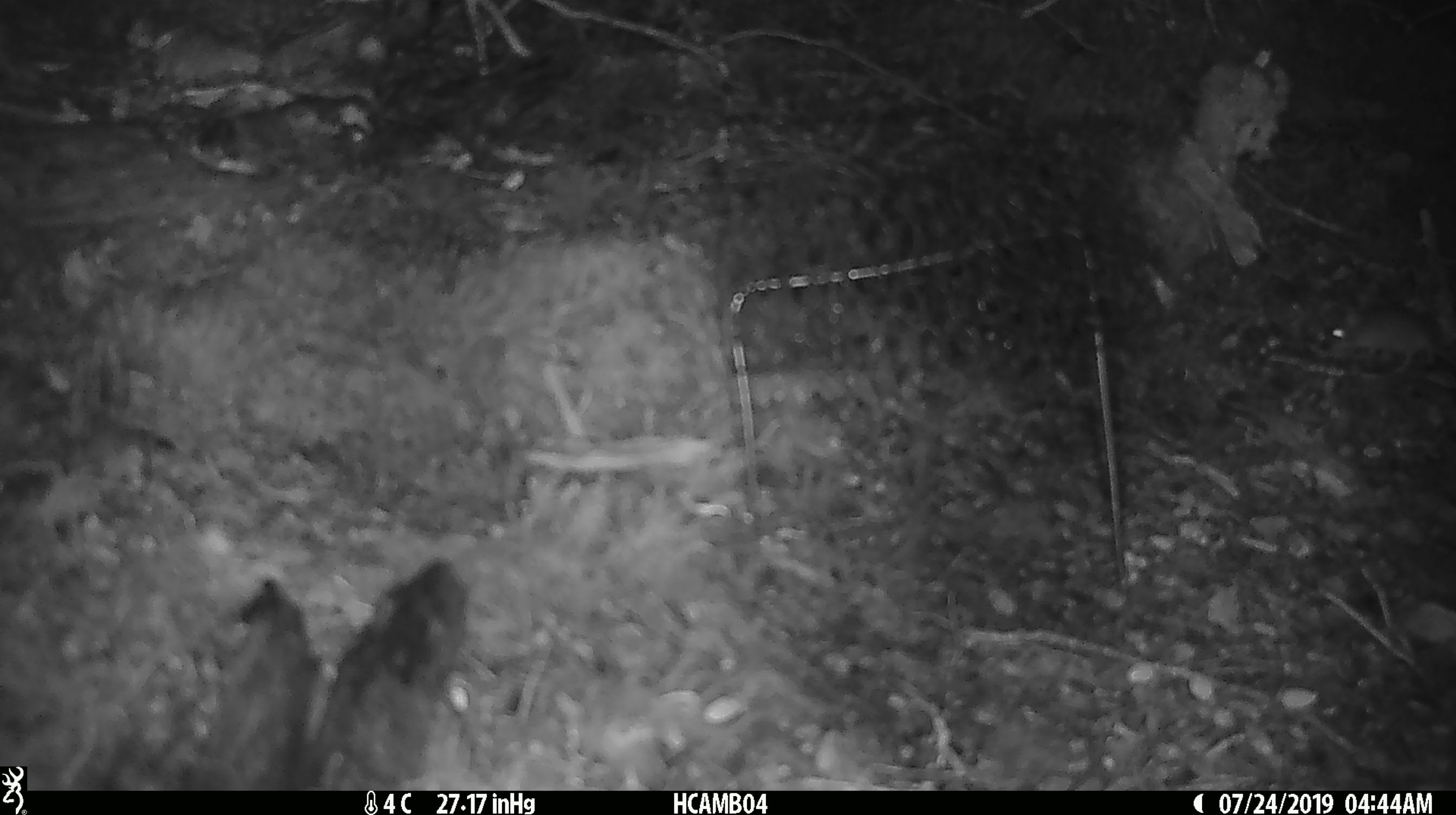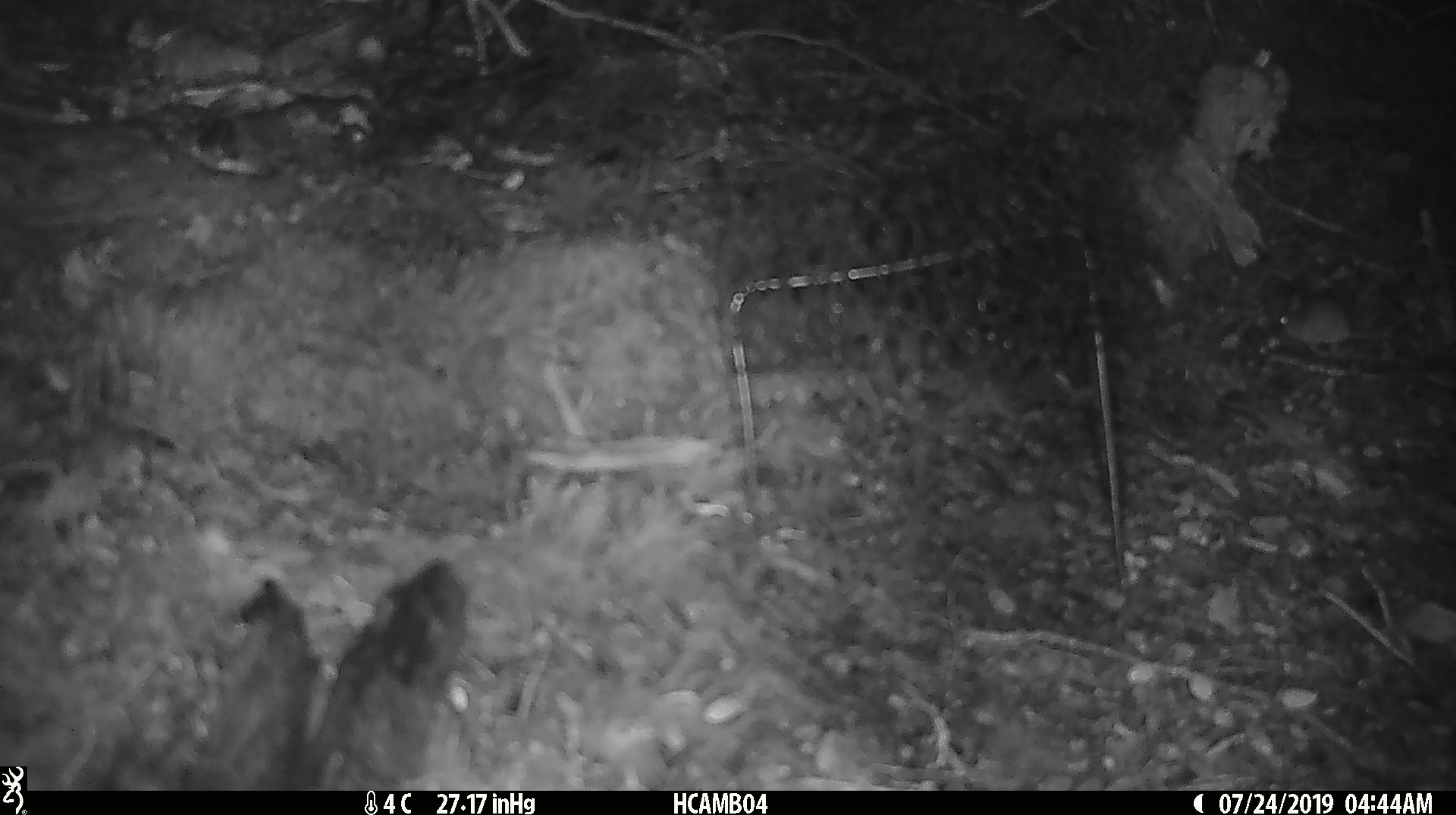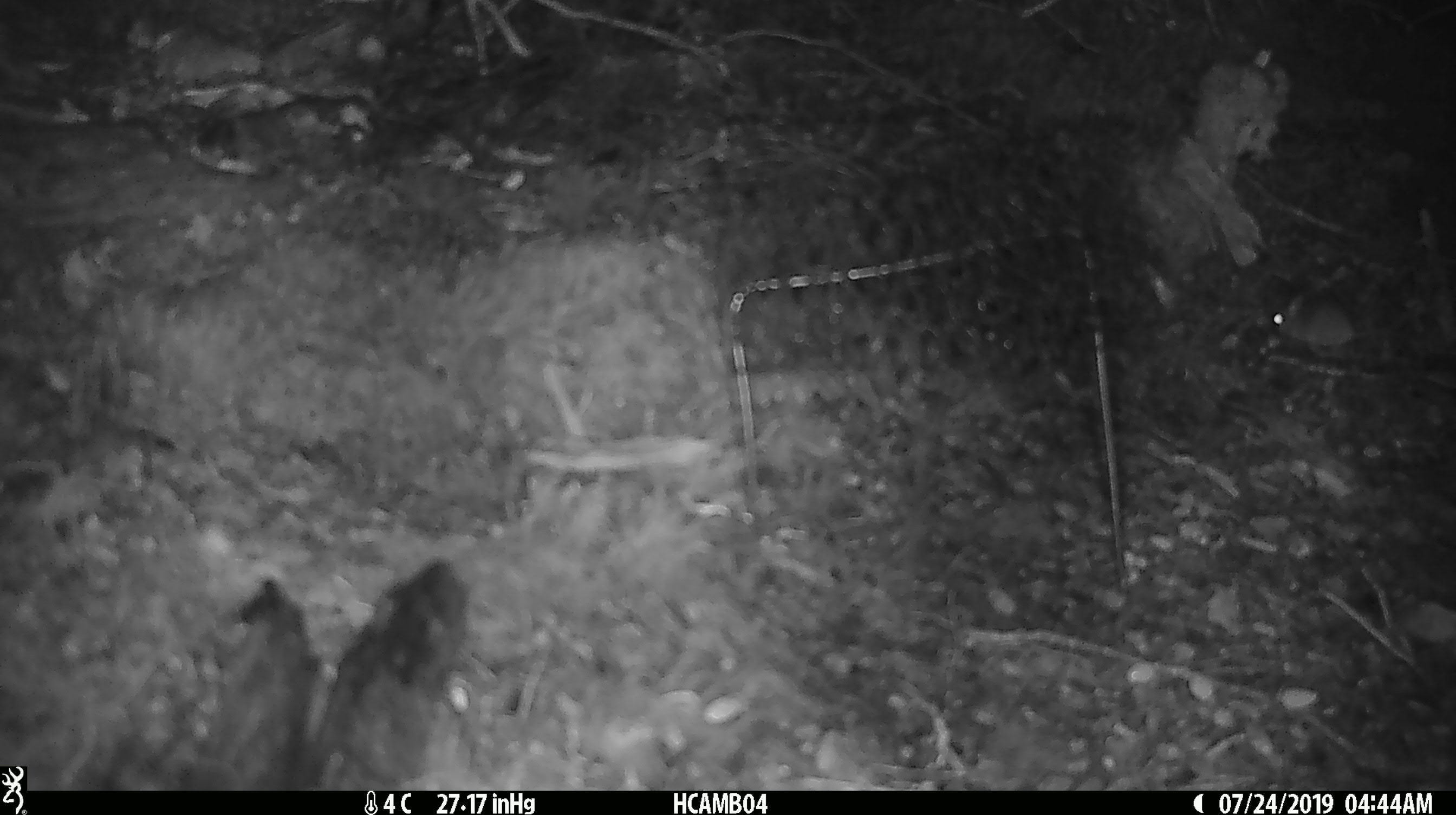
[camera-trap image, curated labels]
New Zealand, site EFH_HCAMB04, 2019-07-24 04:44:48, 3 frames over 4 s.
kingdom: Animalia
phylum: Chordata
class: Mammalia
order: Rodentia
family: Muridae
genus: Mus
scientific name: Mus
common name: mouse